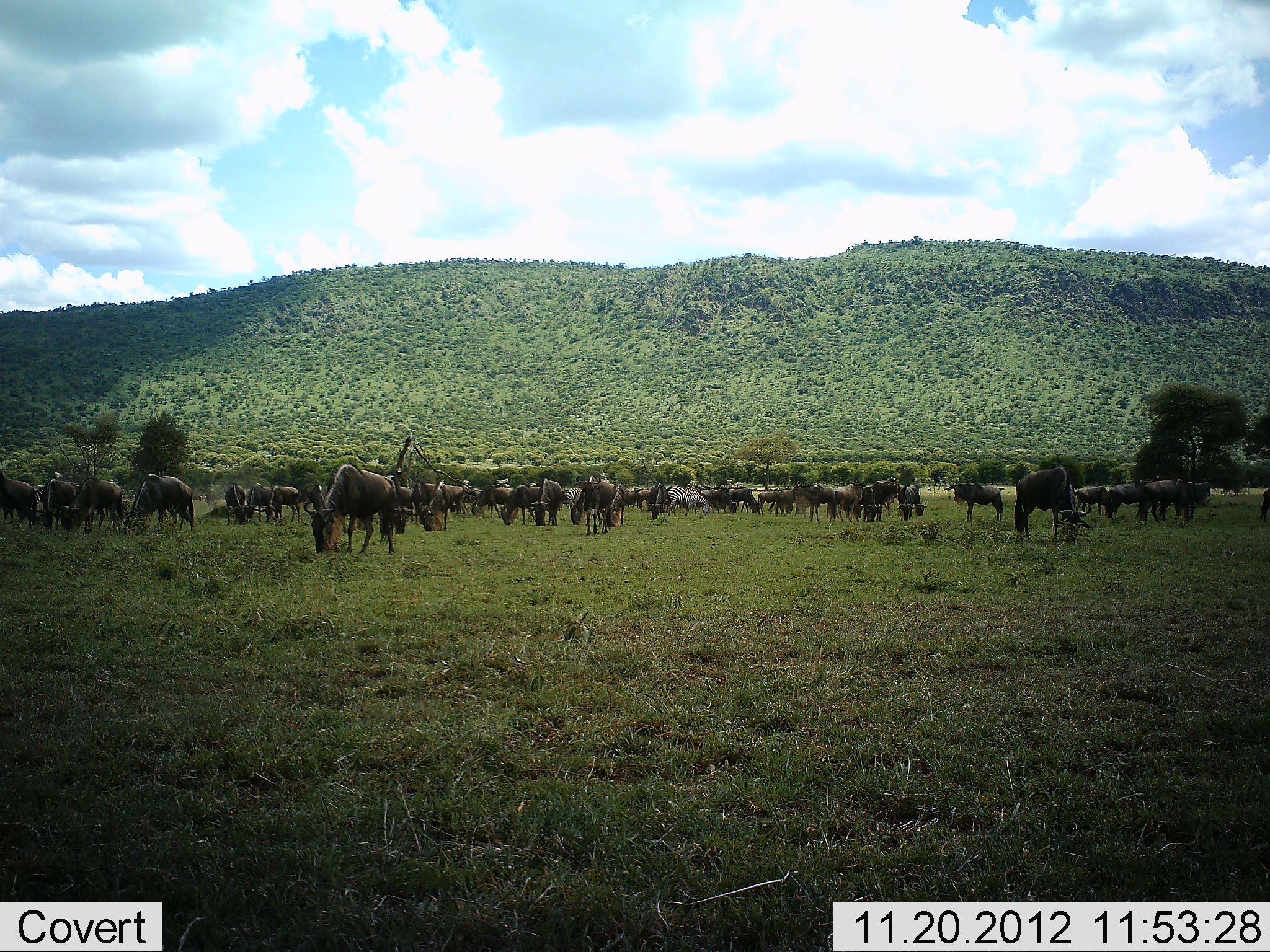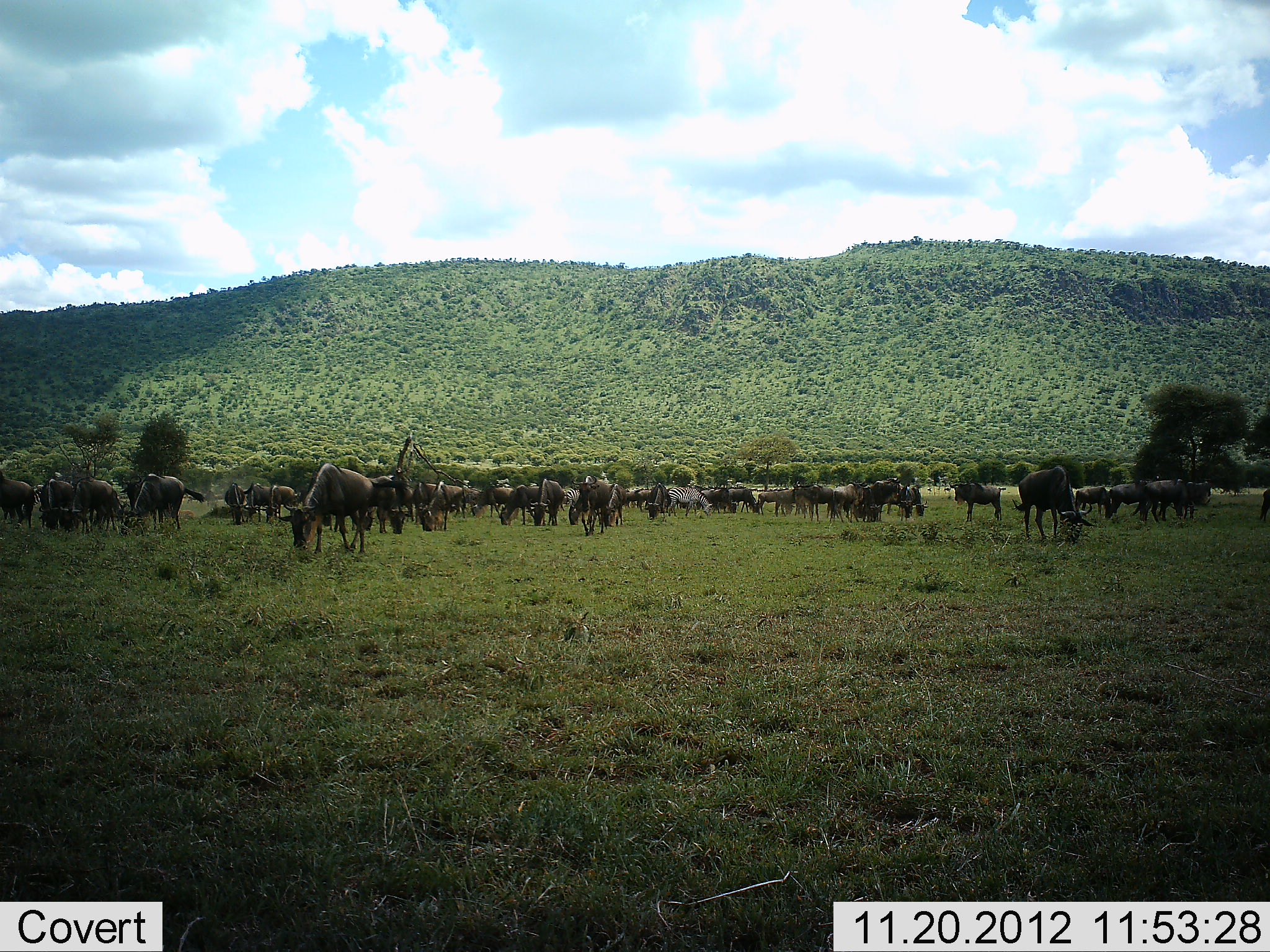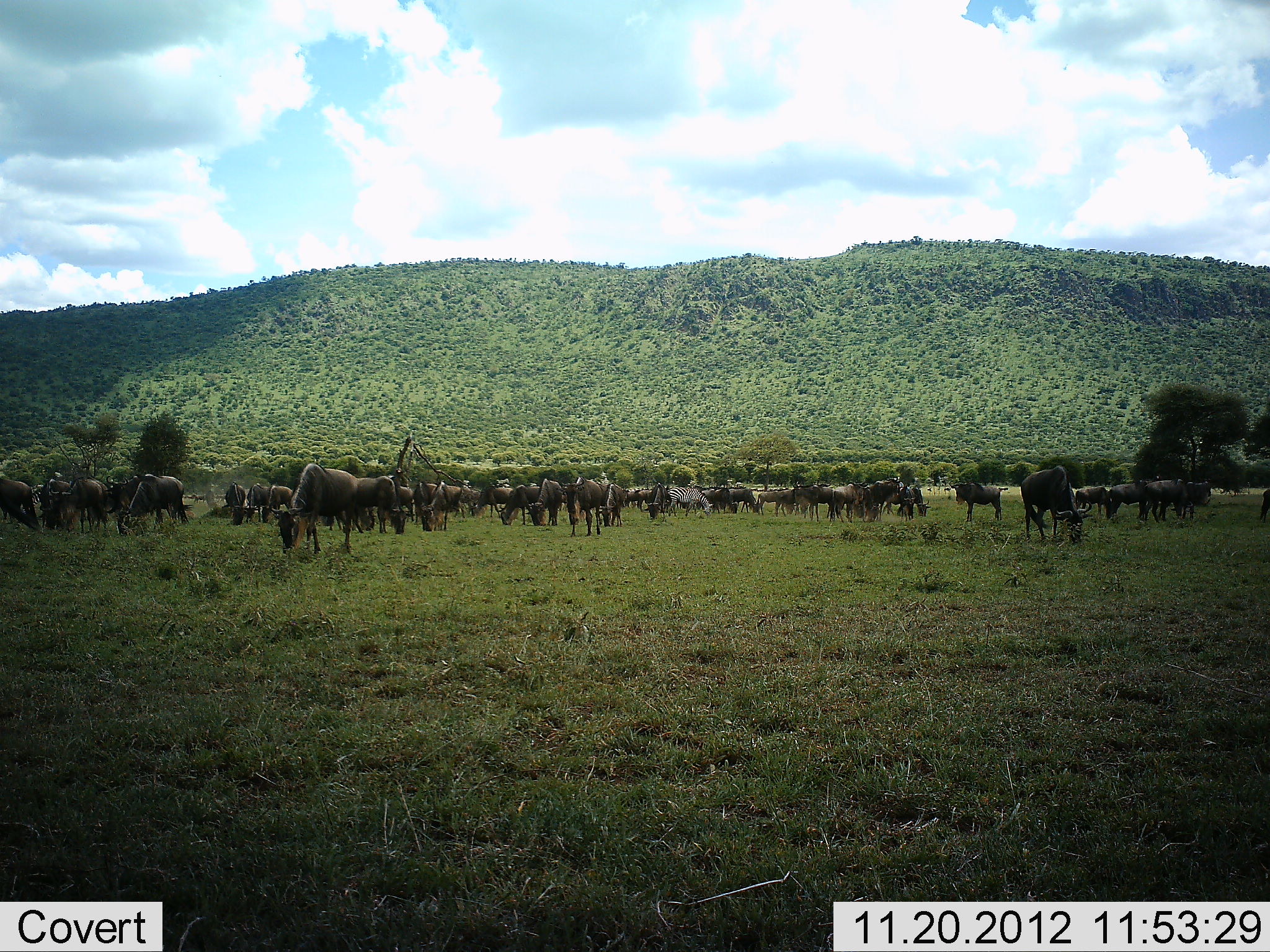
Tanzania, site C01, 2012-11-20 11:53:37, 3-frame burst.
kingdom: Animalia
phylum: Chordata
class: Mammalia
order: Artiodactyla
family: Bovidae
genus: Connochaetes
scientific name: Connochaetes taurinus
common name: blue wildebeest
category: wildebeest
Wildebeest (blue wildebeest) (Connochaetes taurinus), count 11-50. Behavior (volunteer vote fractions): standing 41%, resting 6%, moving 26%, interacting 6%. Young present (vote fraction): 3%. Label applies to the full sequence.